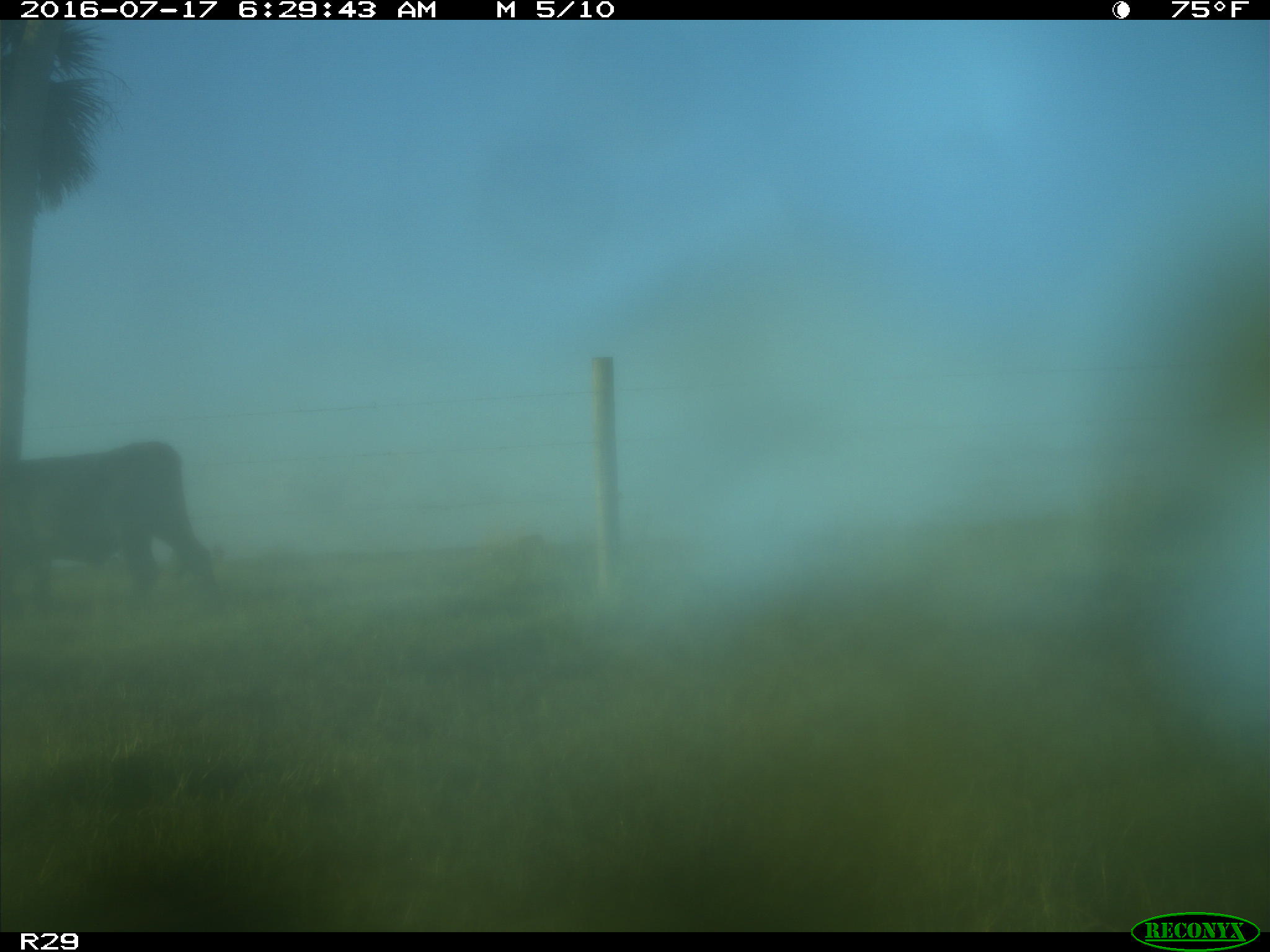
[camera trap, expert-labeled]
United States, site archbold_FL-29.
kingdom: Animalia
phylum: Chordata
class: Mammalia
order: Artiodactyla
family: Bovidae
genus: Bos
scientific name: Bos taurus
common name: domestic cow